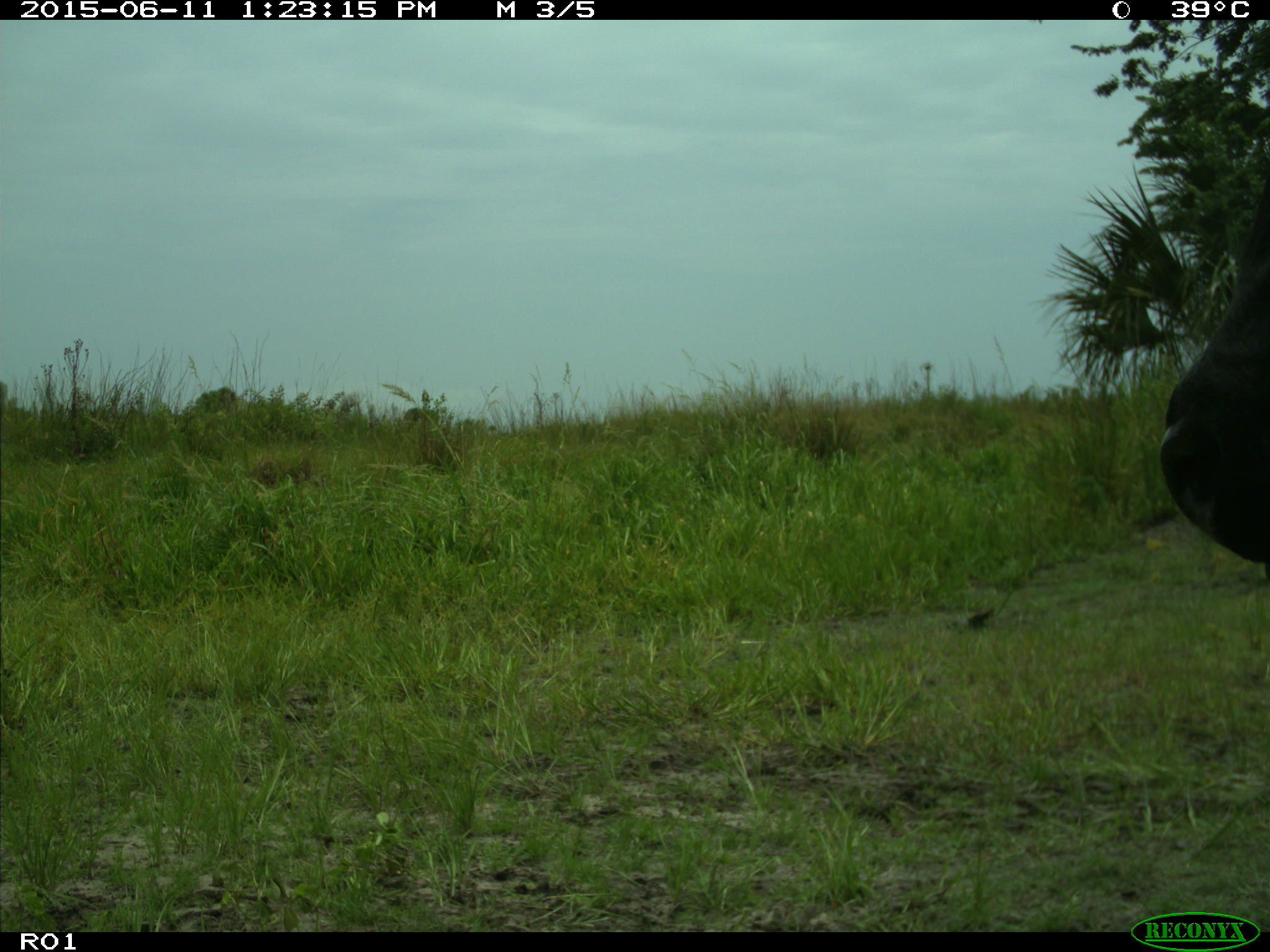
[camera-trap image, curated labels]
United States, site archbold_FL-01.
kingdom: Animalia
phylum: Chordata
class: Mammalia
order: Artiodactyla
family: Bovidae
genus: Bos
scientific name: Bos taurus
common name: domestic cow